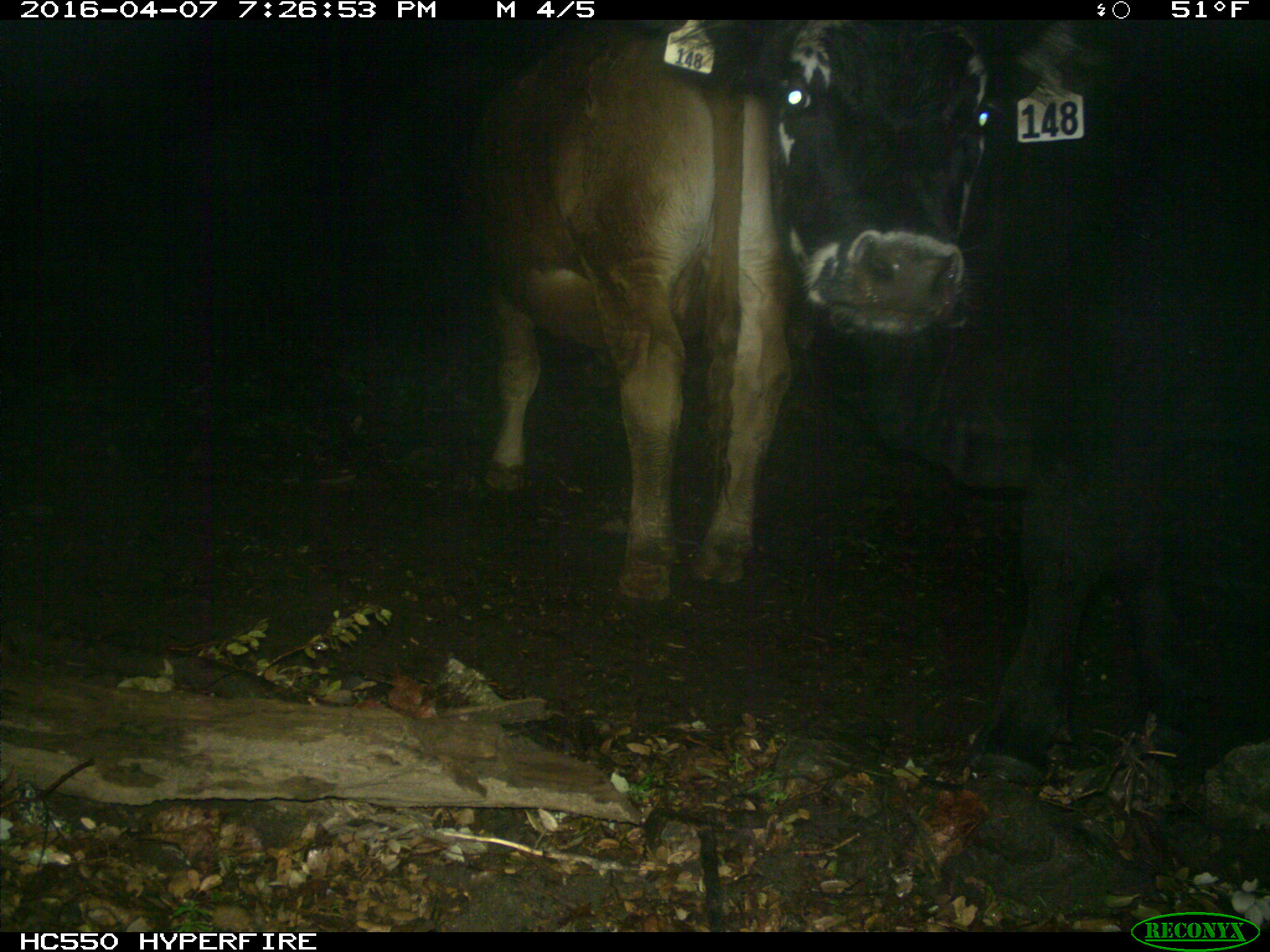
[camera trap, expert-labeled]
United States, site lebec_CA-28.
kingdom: Animalia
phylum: Chordata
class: Mammalia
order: Artiodactyla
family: Bovidae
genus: Bos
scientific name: Bos taurus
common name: domestic cow